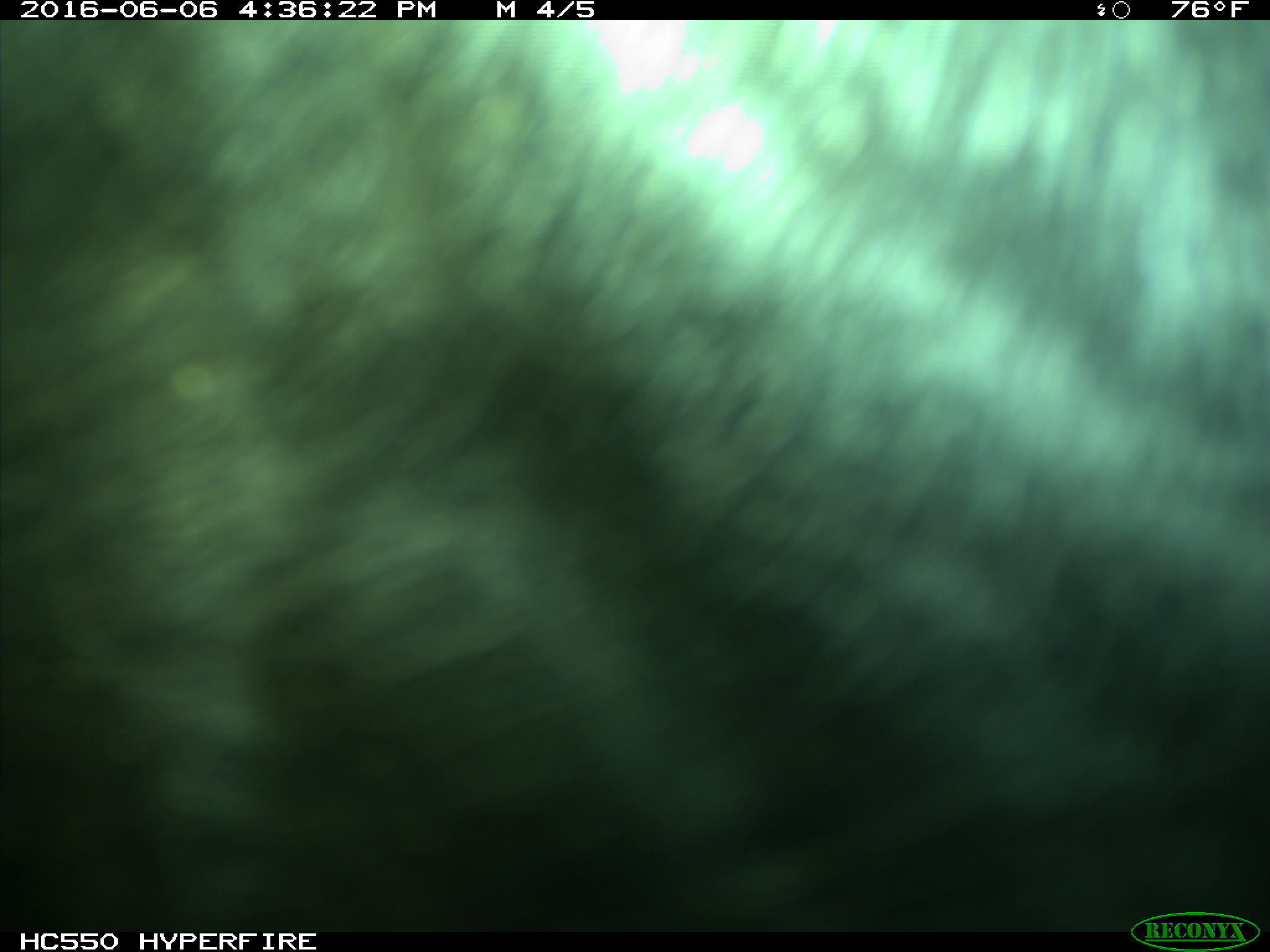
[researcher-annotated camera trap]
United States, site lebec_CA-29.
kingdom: Animalia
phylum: Chordata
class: Mammalia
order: Artiodactyla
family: Bovidae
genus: Bos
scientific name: Bos taurus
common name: domestic cow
Bos taurus (domestic cow).